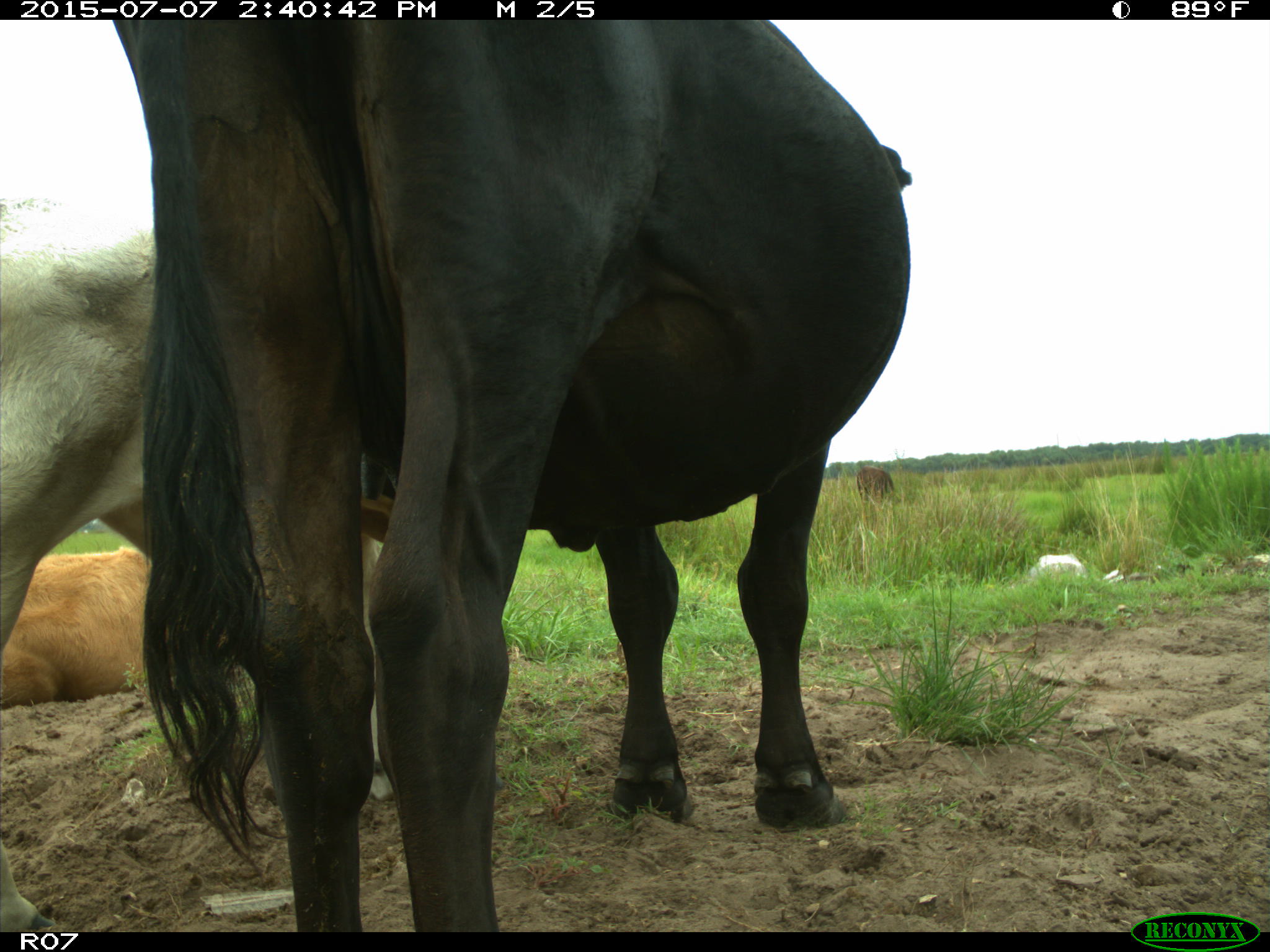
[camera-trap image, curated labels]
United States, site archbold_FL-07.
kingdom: Animalia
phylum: Chordata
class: Mammalia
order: Artiodactyla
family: Bovidae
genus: Bos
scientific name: Bos taurus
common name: domestic cow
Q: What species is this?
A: Bos taurus (domestic cow).